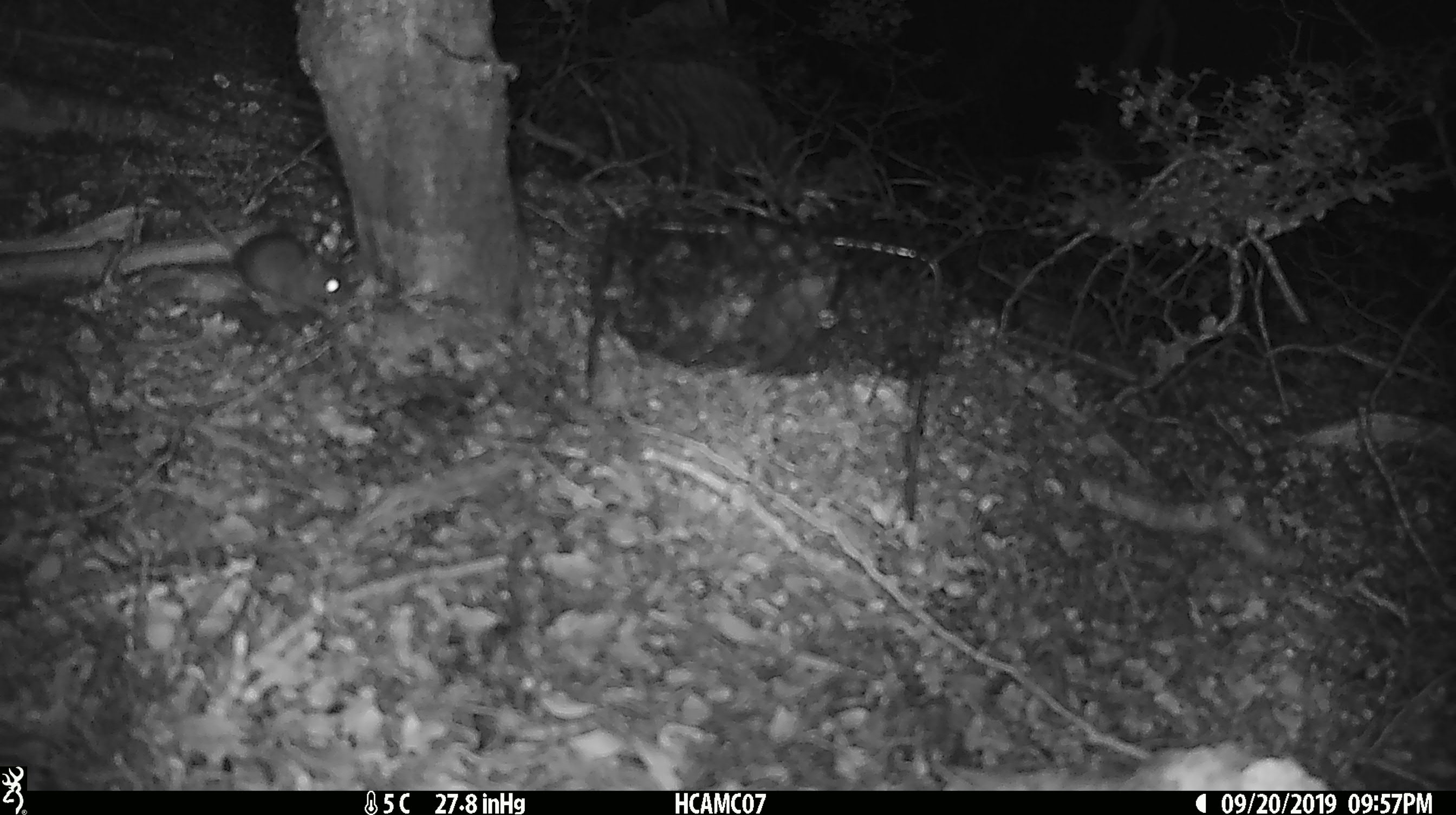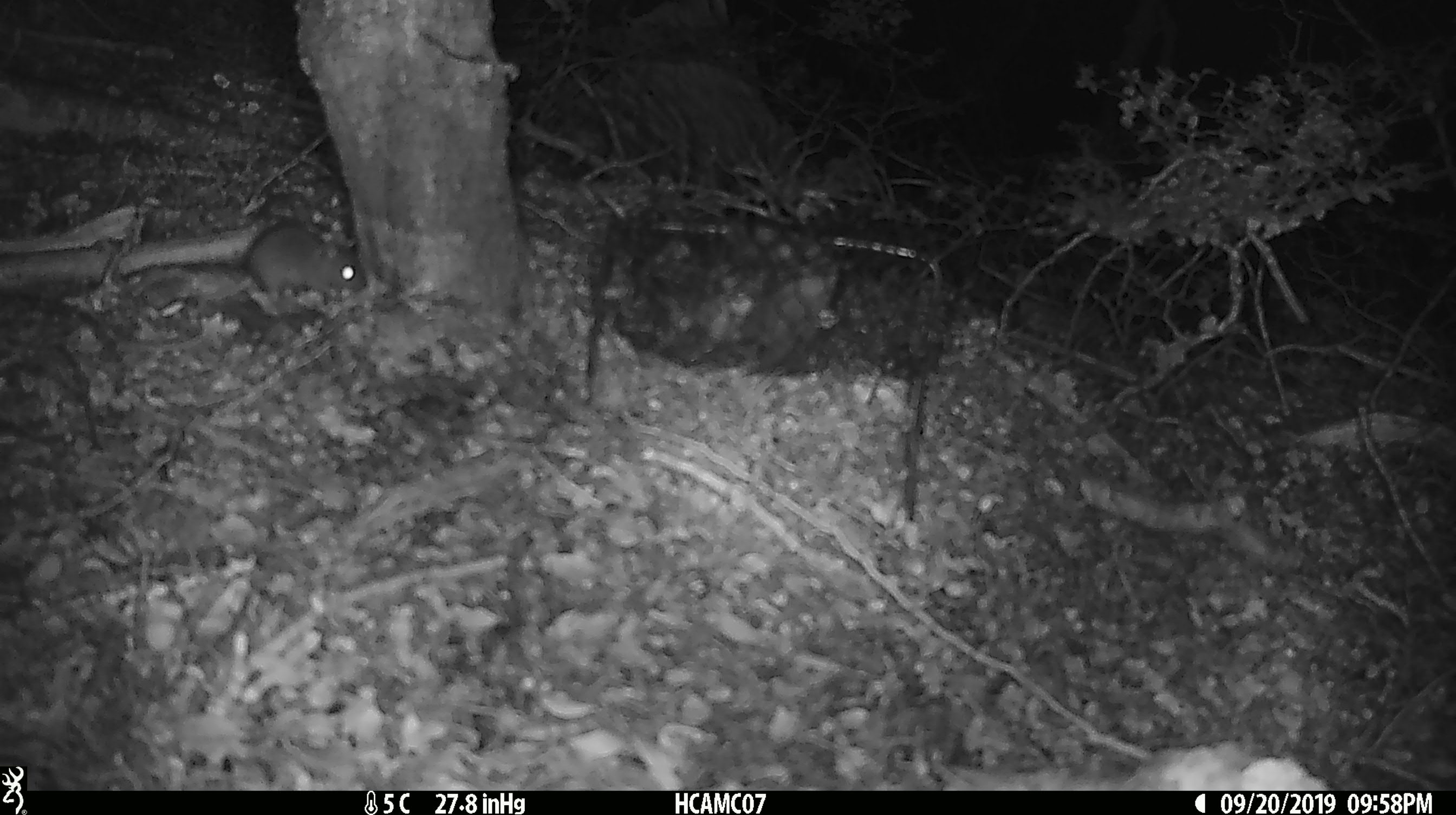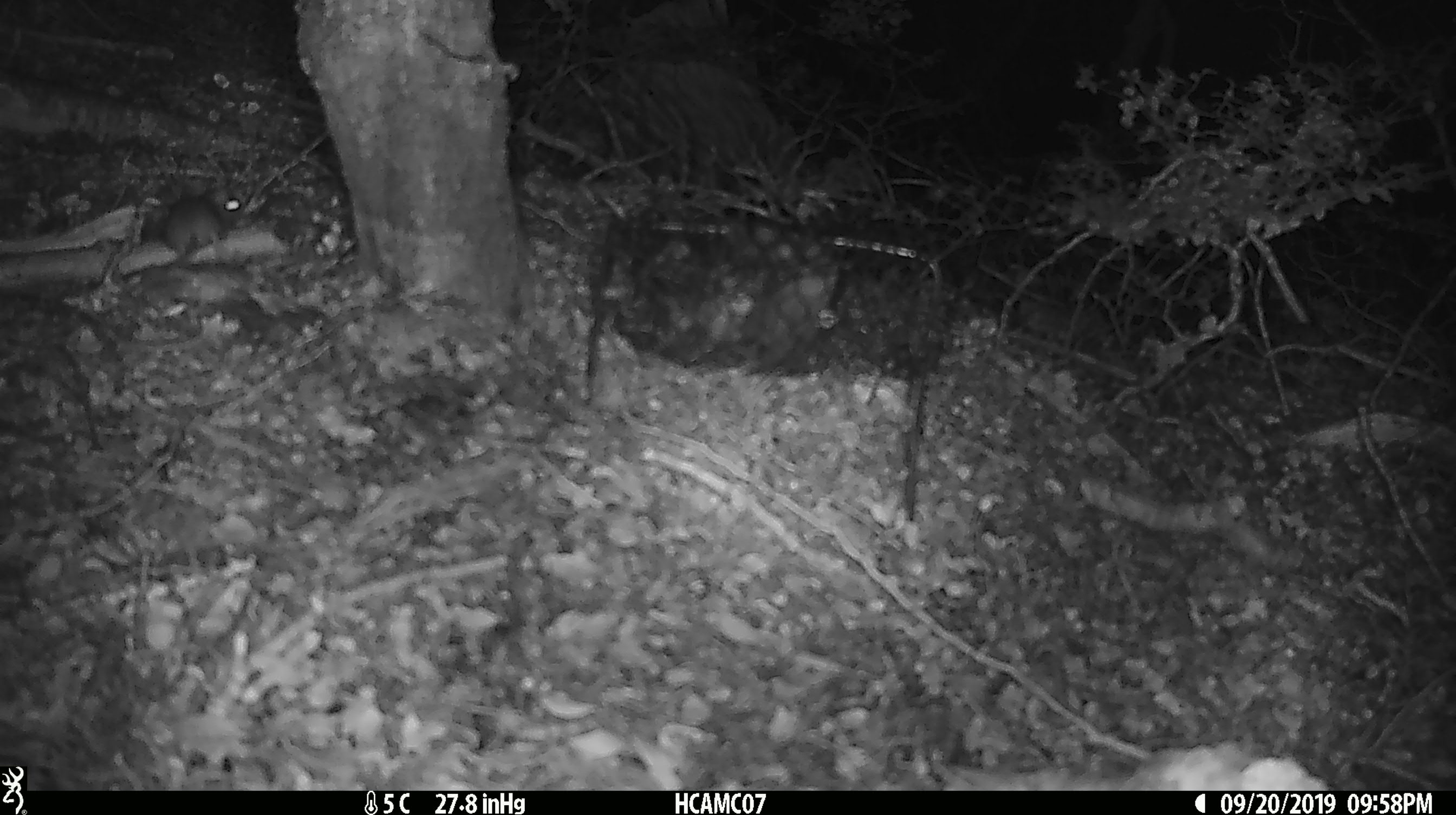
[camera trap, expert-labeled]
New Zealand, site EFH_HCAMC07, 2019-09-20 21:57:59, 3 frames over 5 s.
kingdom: Animalia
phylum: Chordata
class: Mammalia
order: Rodentia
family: Muridae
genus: Mus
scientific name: Mus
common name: mouse